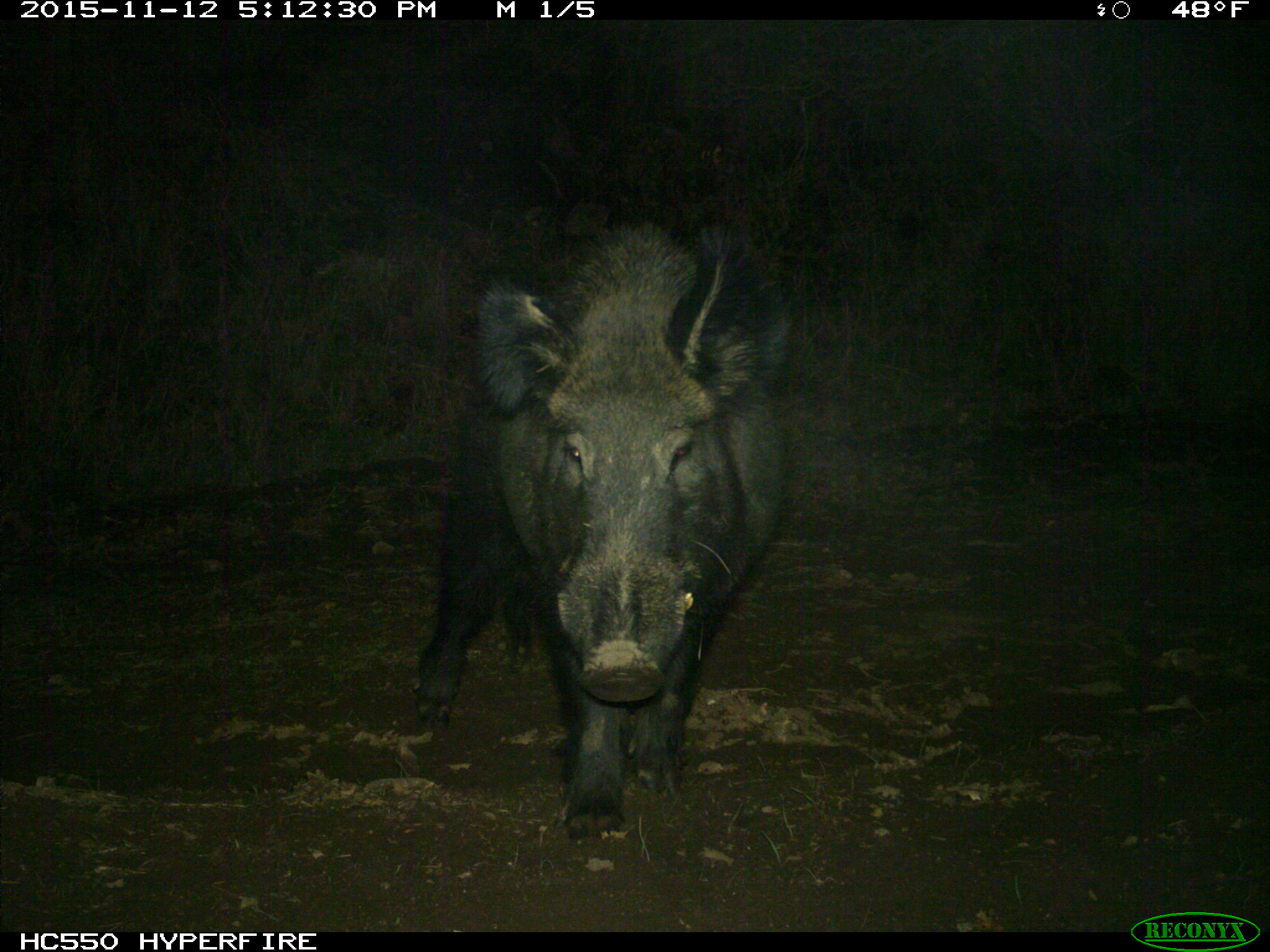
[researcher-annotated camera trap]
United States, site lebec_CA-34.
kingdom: Animalia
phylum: Chordata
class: Mammalia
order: Artiodactyla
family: Suidae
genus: Sus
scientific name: Sus scrofa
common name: wild boar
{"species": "Sus scrofa (wild boar)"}